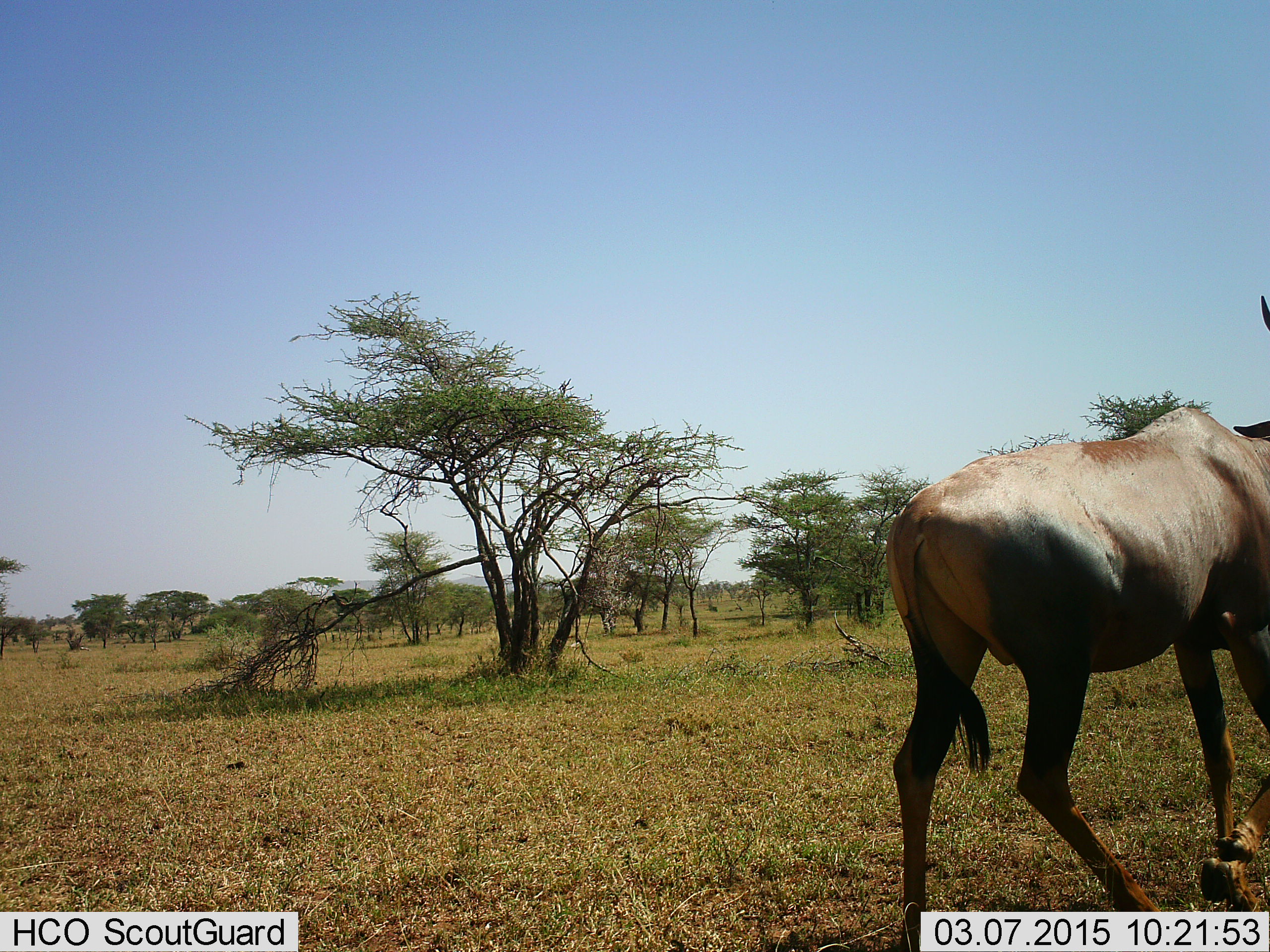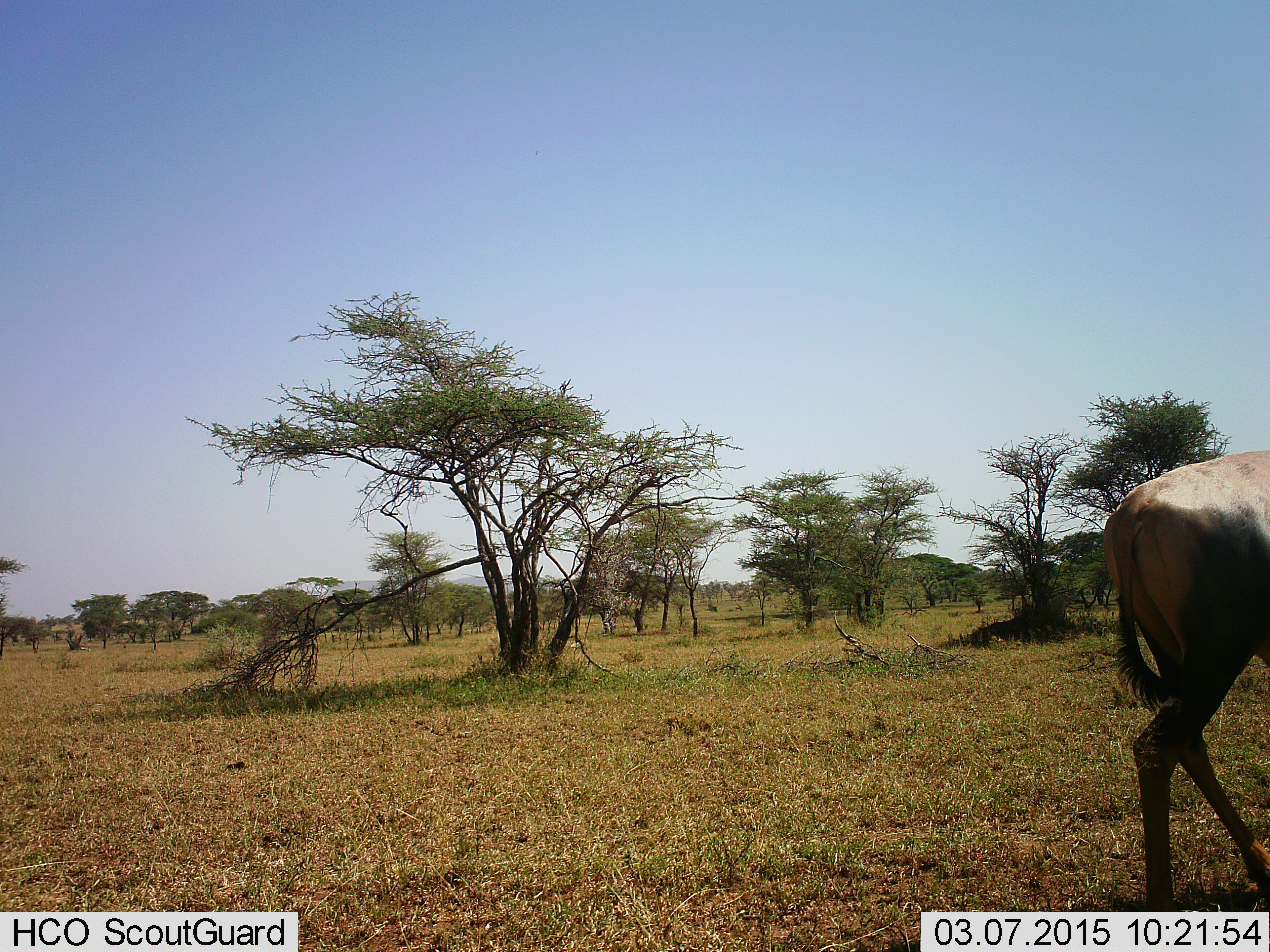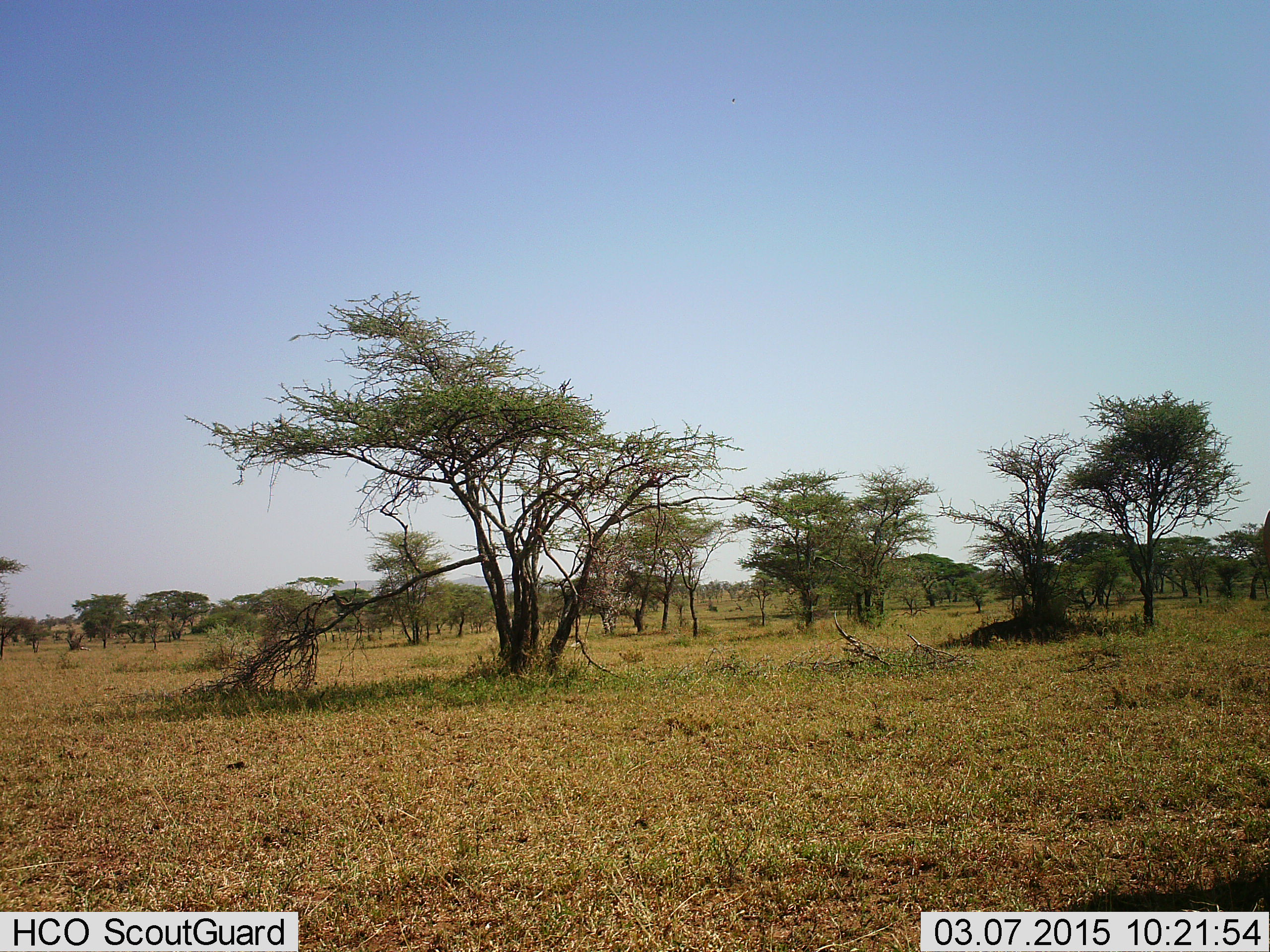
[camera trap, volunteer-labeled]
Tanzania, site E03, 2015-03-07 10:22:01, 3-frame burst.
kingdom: Animalia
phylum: Chordata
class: Mammalia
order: Artiodactyla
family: Bovidae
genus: Damaliscus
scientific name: Damaliscus lunatus jimela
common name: topi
Topi (Damaliscus lunatus jimela), count 1. Behavior (volunteer vote fractions): standing 0%, resting 0%, moving 100%, interacting 0%. Young present (vote fraction): 0%. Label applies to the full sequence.